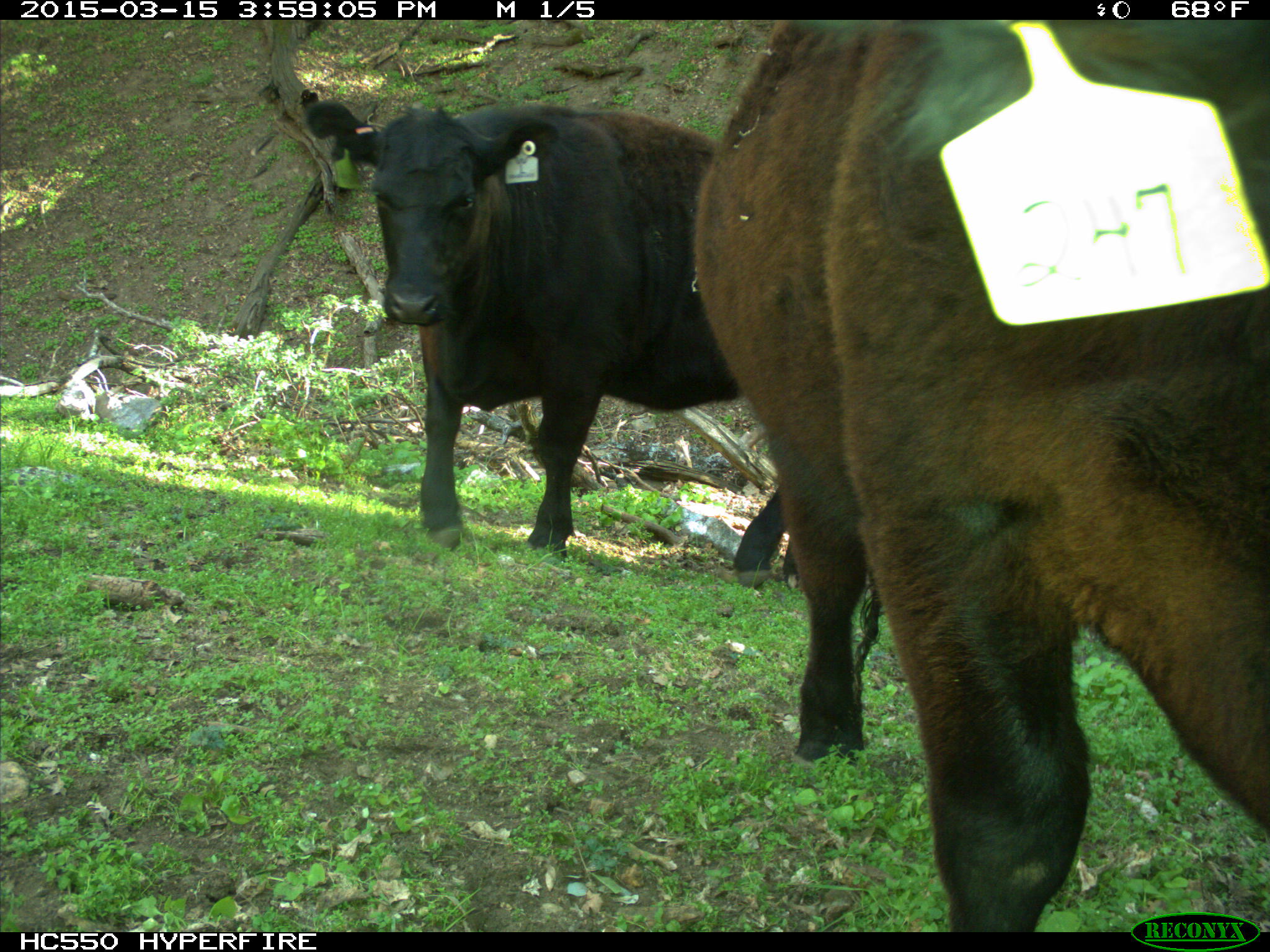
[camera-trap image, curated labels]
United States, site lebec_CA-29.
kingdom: Animalia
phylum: Chordata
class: Mammalia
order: Artiodactyla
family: Bovidae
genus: Bos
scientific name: Bos taurus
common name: domestic cow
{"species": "Bos taurus (domestic cow)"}